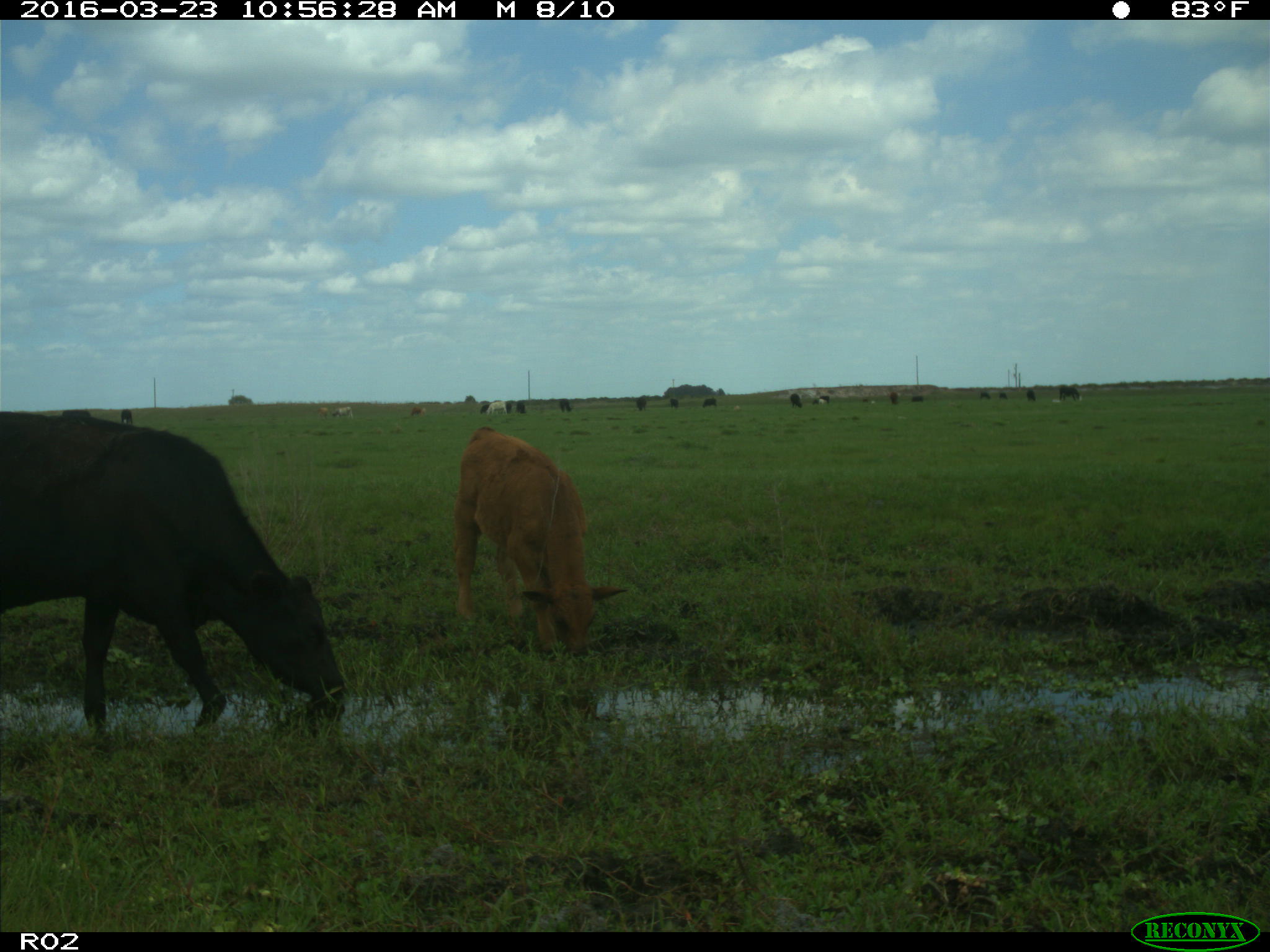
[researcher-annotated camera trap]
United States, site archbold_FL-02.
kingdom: Animalia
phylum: Chordata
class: Mammalia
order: Artiodactyla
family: Bovidae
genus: Bos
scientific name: Bos taurus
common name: domestic cow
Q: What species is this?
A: Bos taurus (domestic cow).